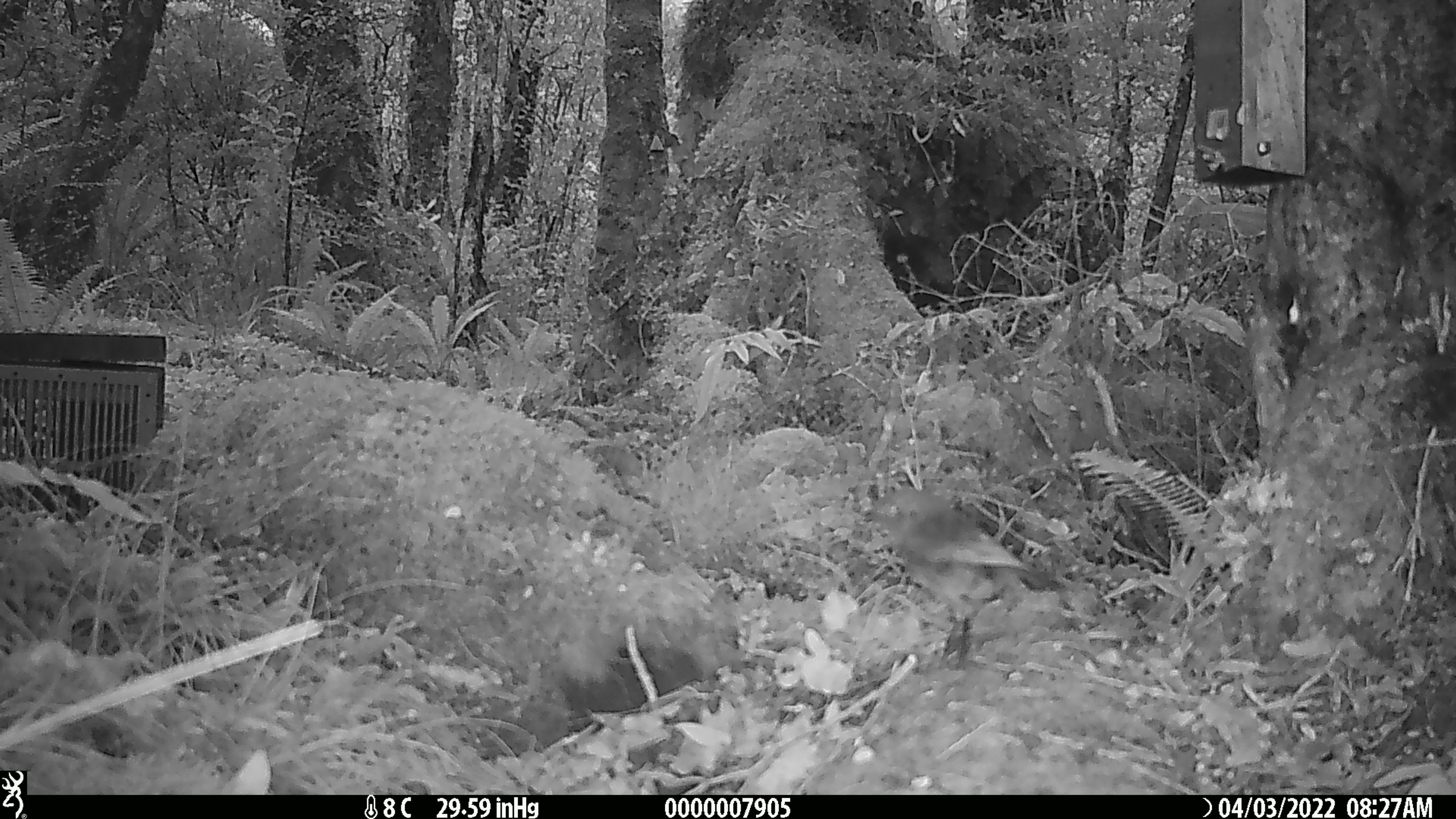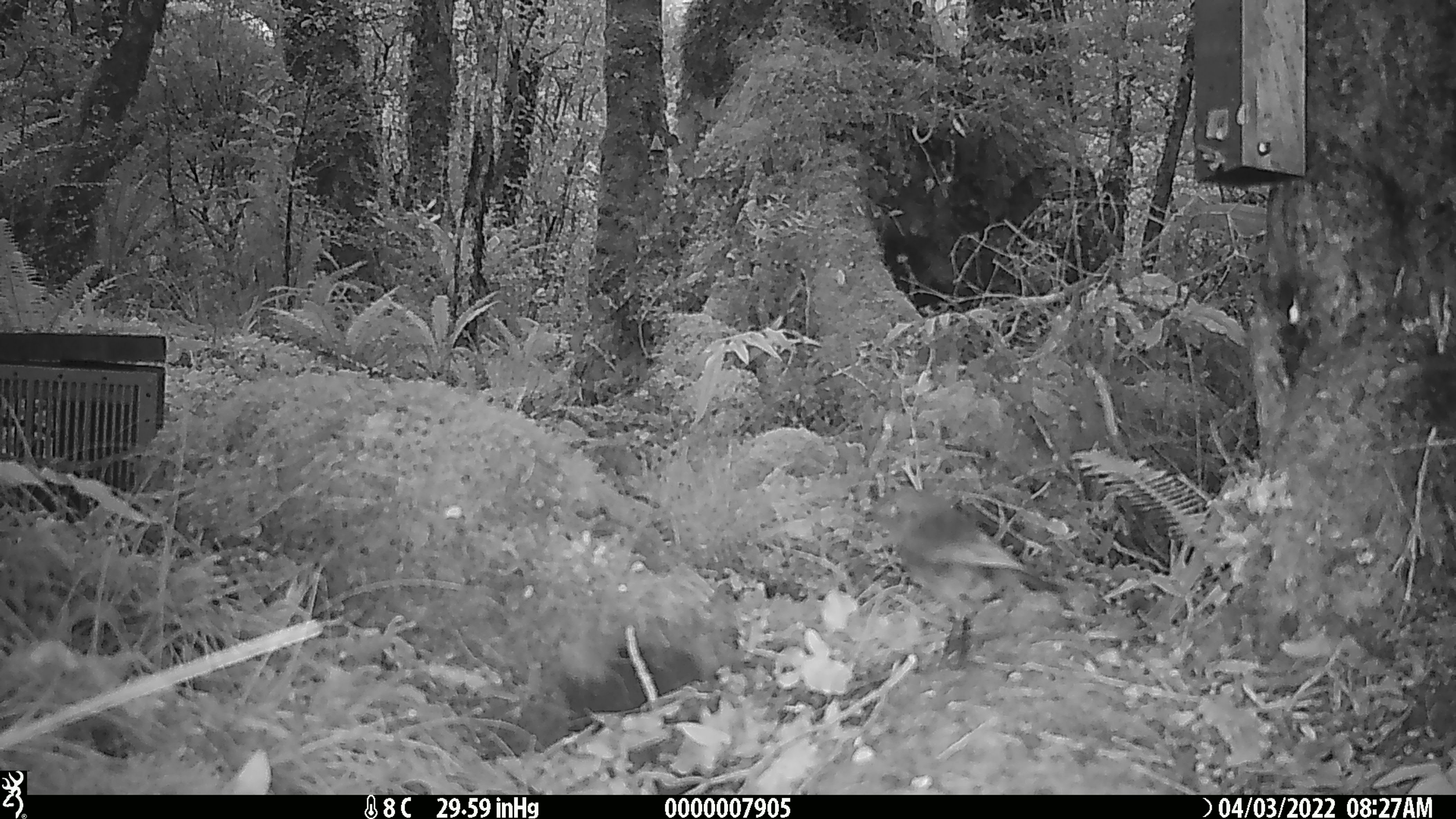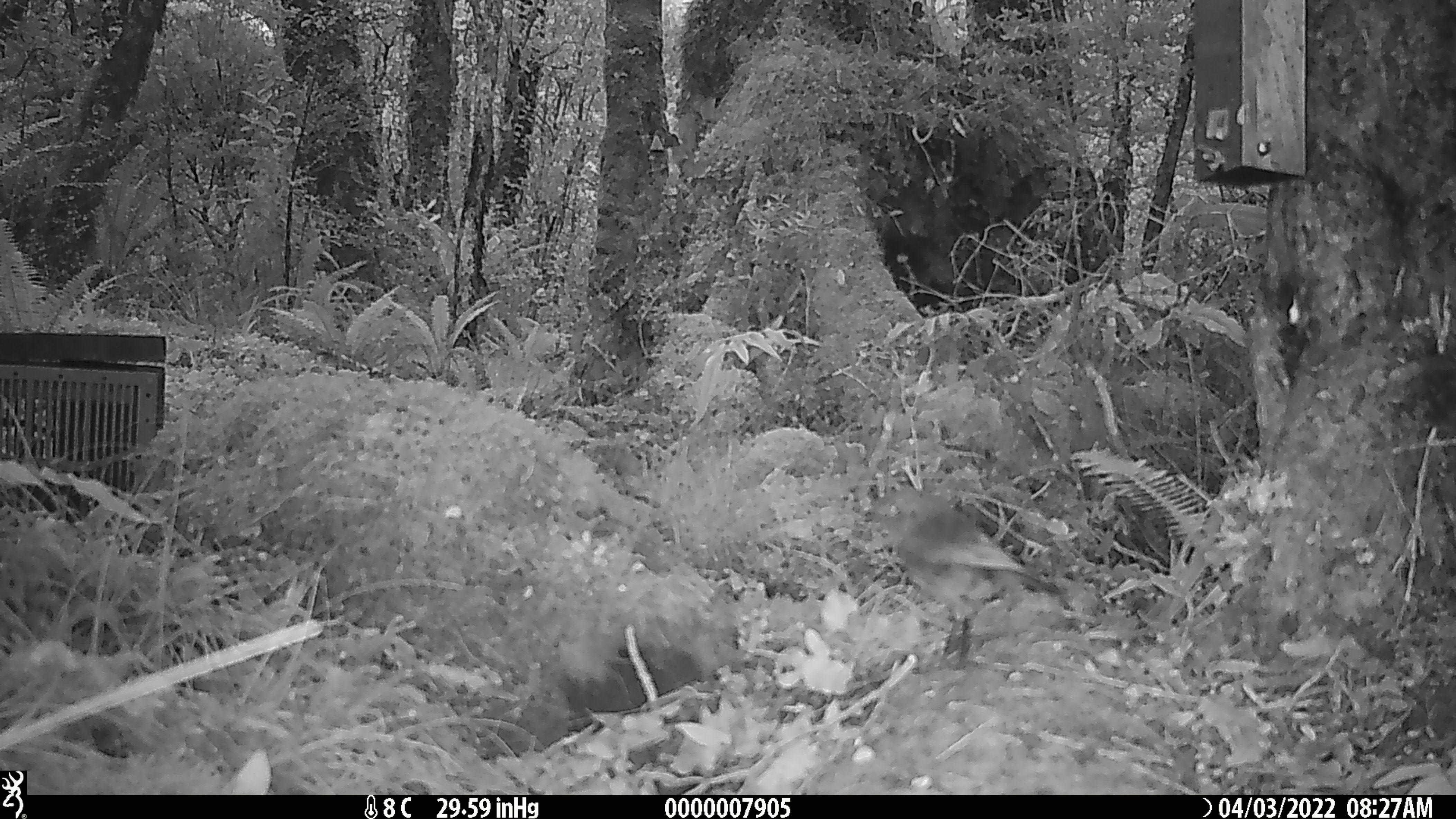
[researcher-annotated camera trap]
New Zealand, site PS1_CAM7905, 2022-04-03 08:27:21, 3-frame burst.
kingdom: Animalia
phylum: Chordata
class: Aves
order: Passeriformes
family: Petroicidae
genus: Petroica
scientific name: Petroica australis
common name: new zealand robin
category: robin